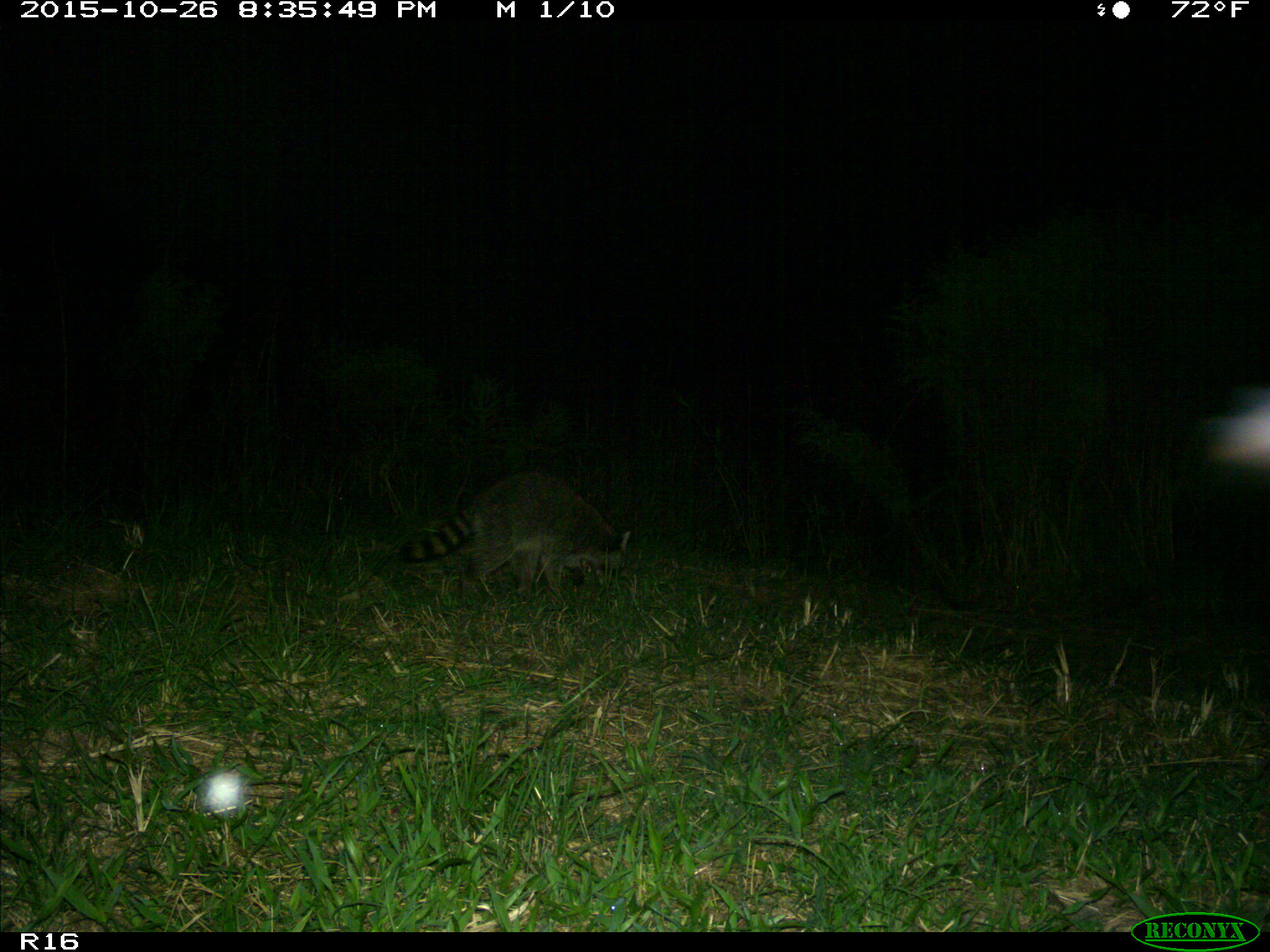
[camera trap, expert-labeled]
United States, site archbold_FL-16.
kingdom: Animalia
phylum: Chordata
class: Mammalia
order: Carnivora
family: Procyonidae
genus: Procyon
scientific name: Procyon lotor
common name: common raccoon